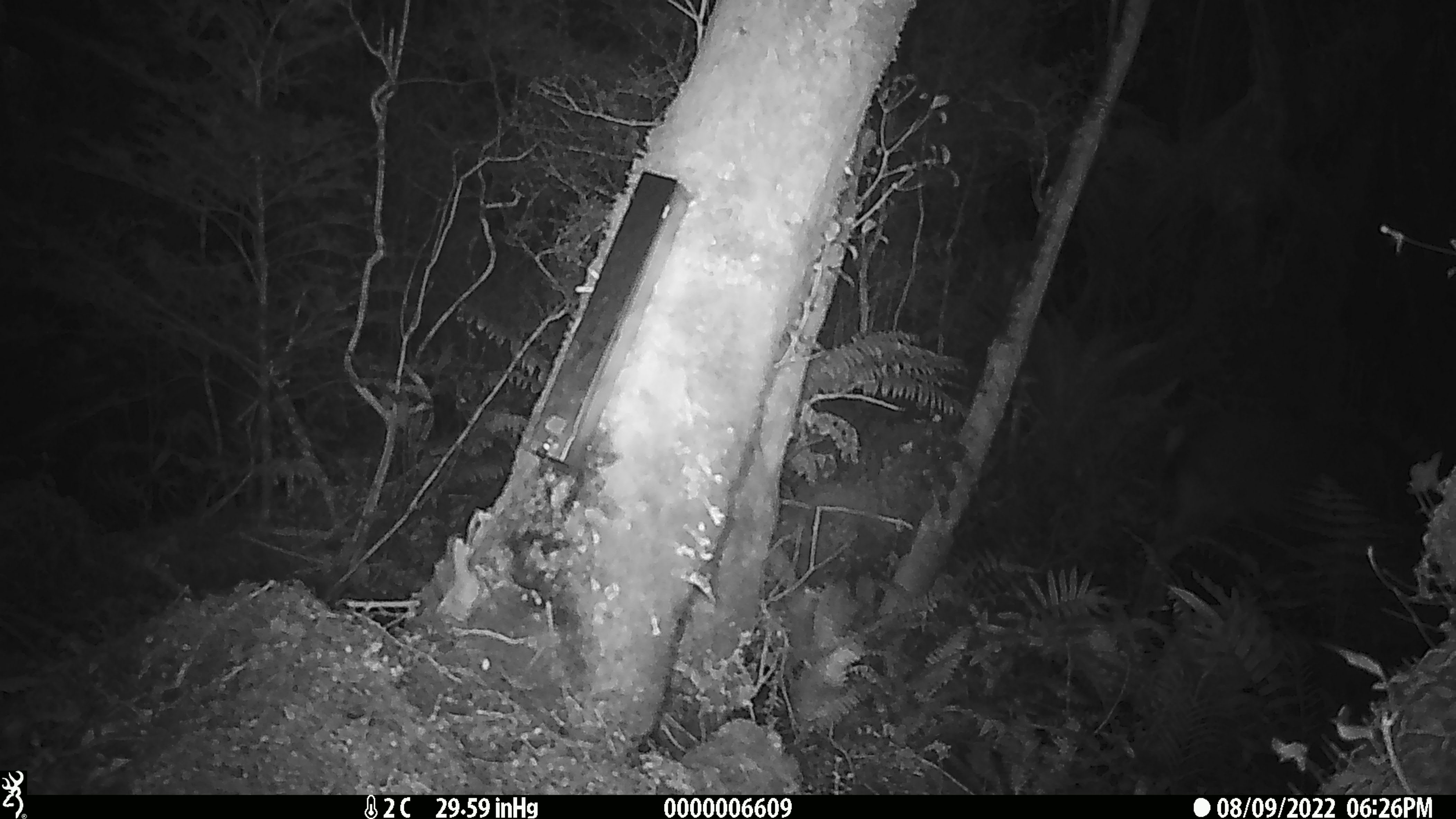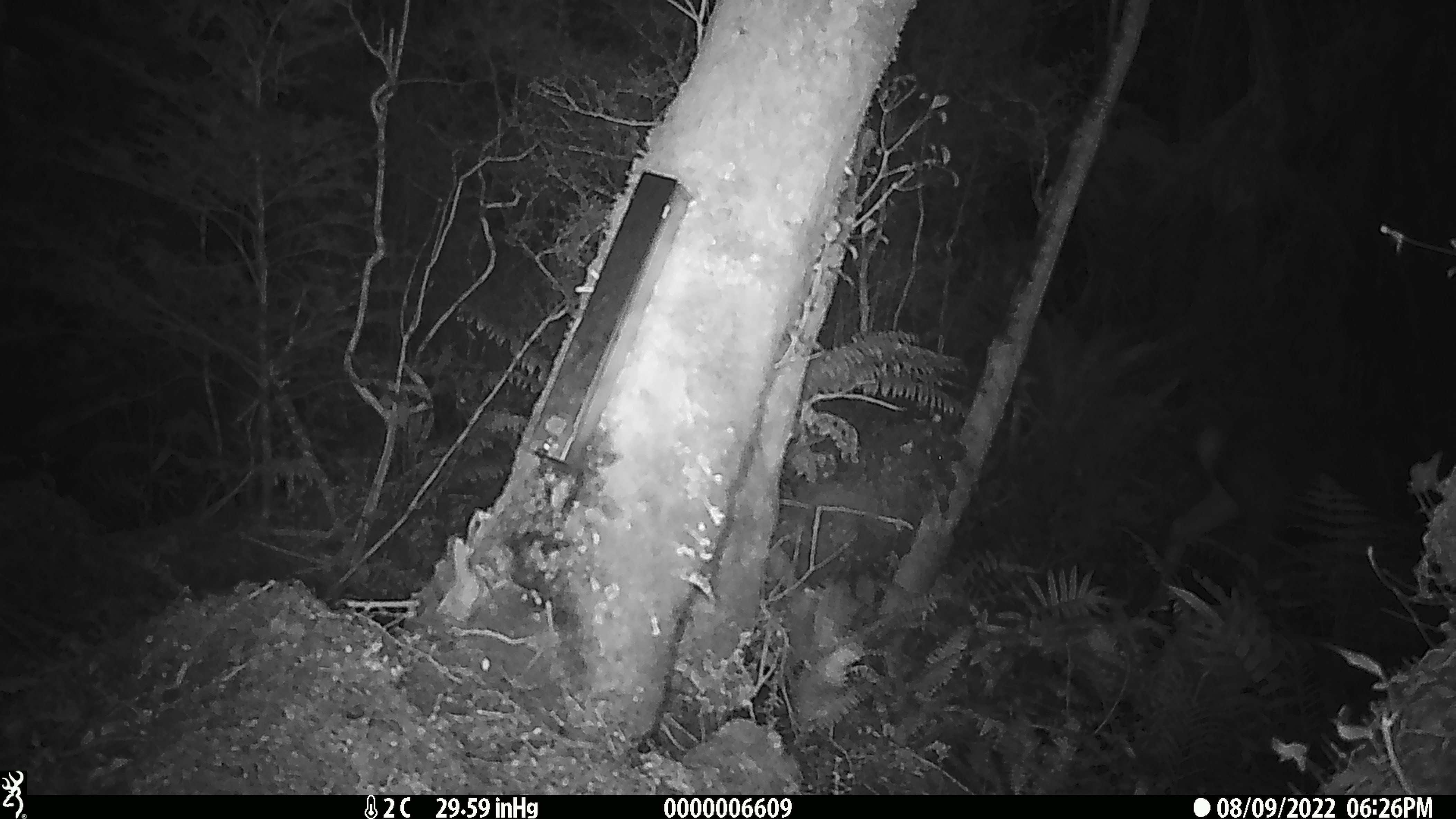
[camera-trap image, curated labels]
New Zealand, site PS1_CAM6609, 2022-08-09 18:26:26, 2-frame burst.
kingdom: Animalia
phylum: Chordata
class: Mammalia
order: Artiodactyla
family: Cervidae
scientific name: Cervidae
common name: deer